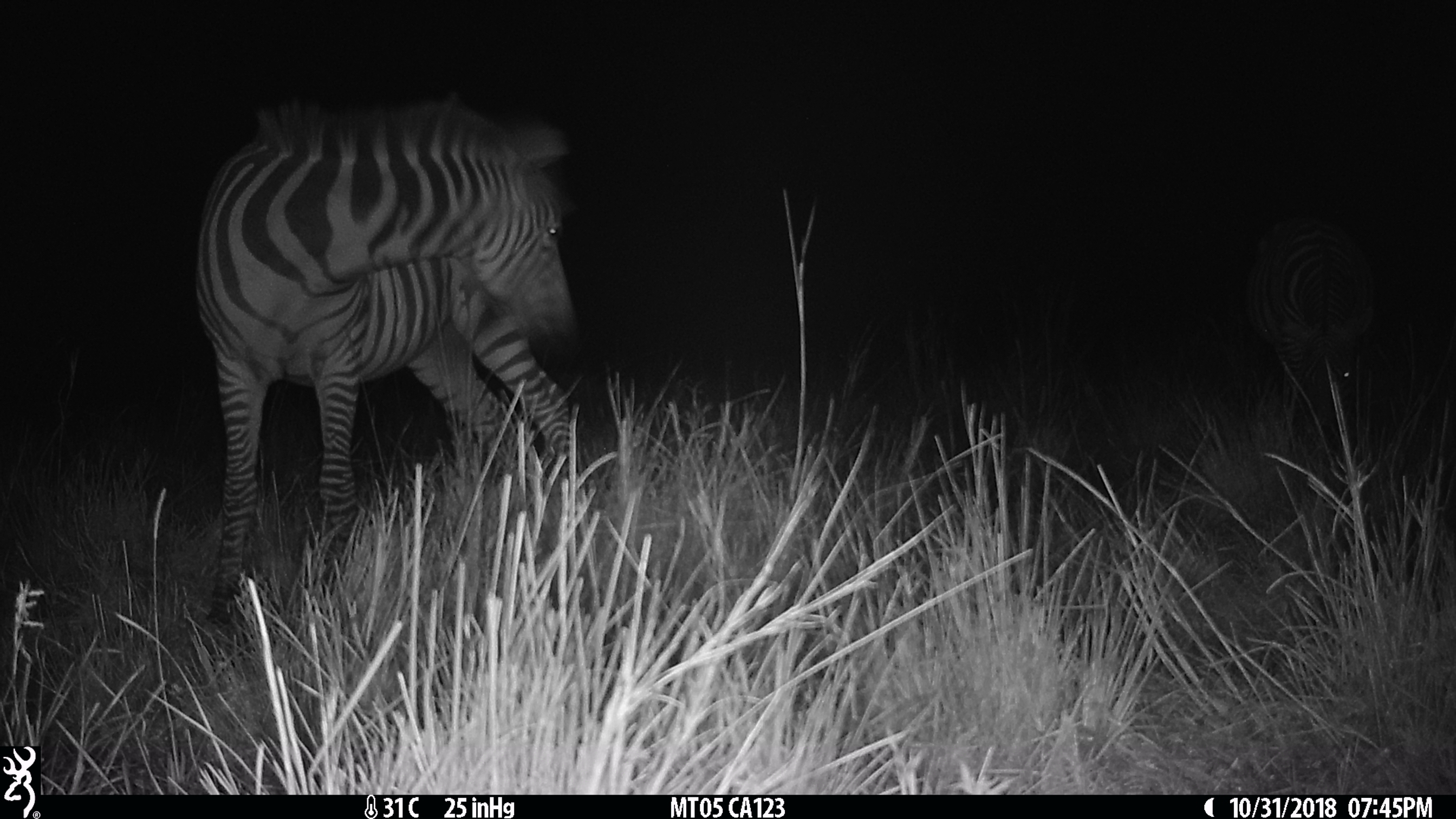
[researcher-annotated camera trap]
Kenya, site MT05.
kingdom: Animalia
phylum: Chordata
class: Mammalia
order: Perissodactyla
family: Equidae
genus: Equus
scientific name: Equus quagga burchellii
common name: burchell's zebra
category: zebra